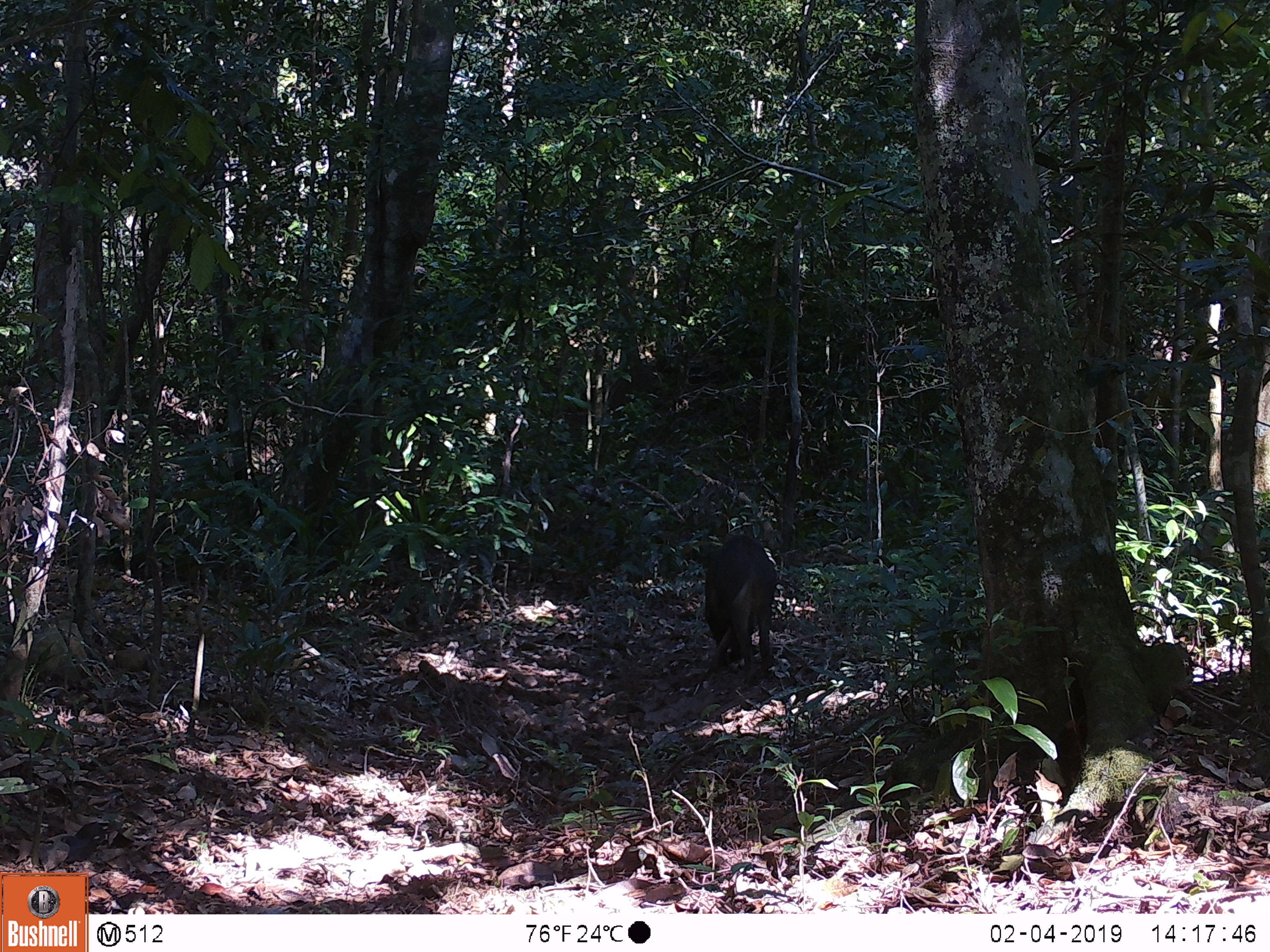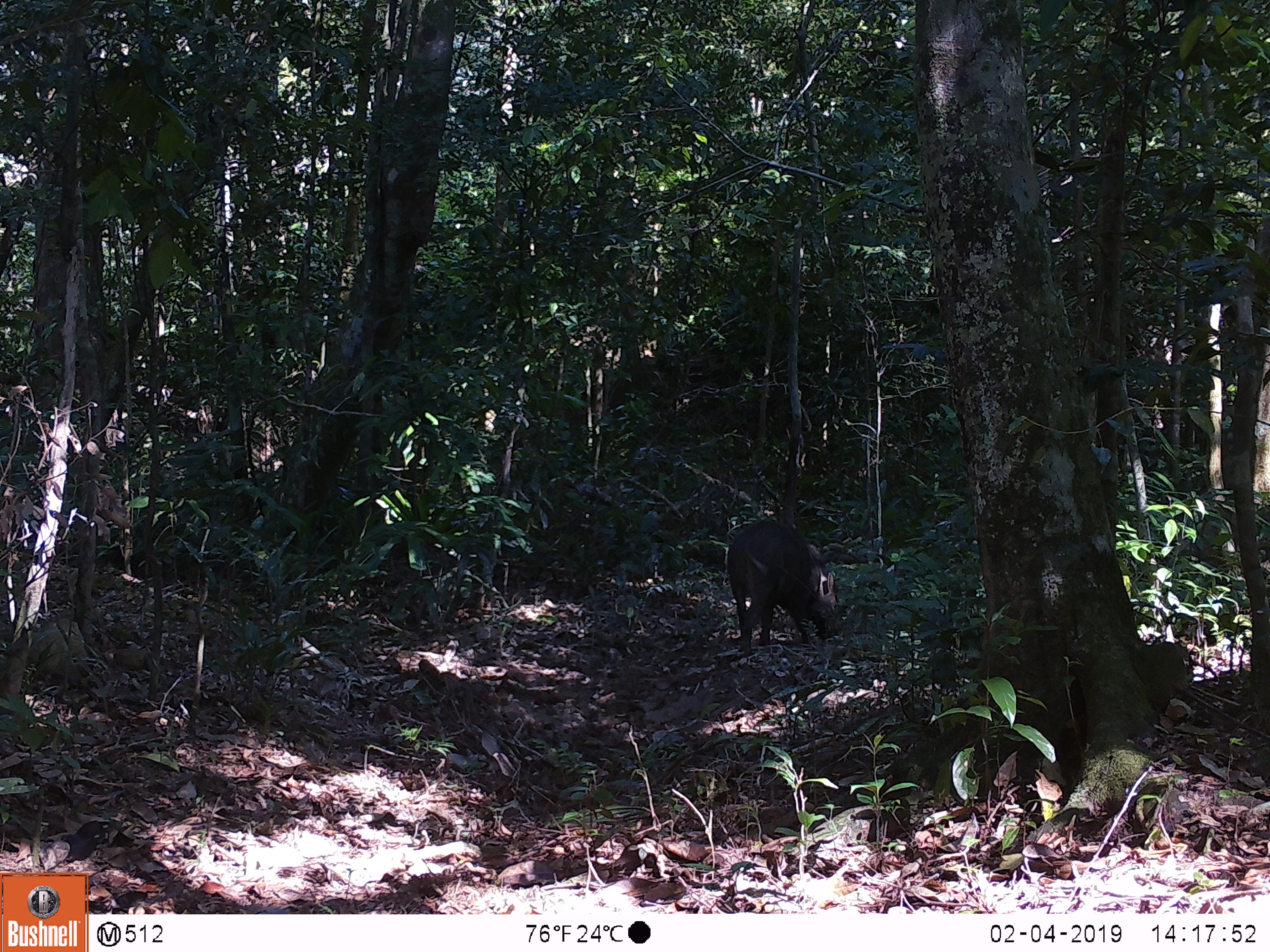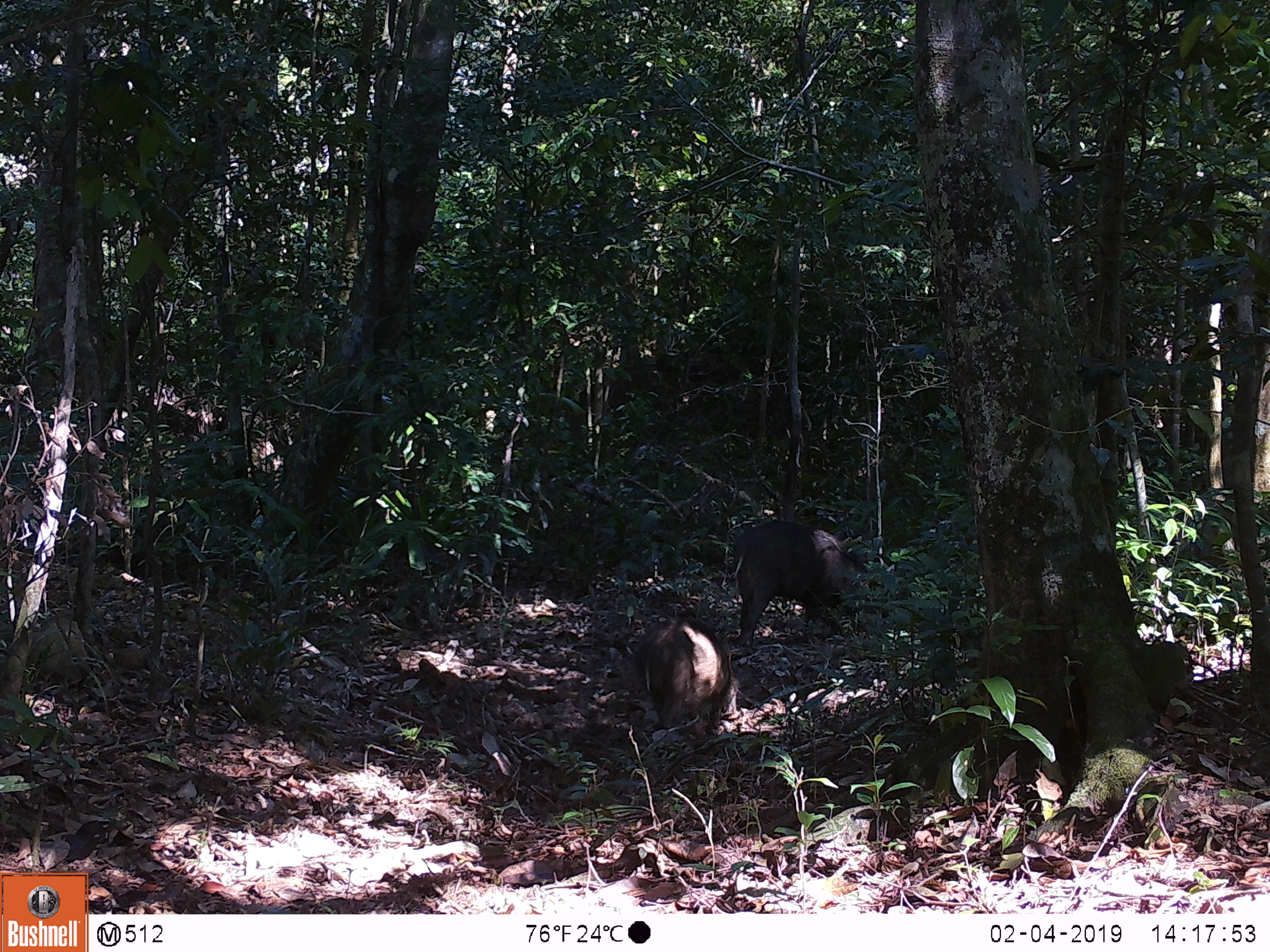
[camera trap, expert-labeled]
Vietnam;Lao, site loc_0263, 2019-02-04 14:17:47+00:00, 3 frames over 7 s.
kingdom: Animalia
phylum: Chordata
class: Mammalia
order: Artiodactyla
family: Suidae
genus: Sus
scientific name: Sus scrofa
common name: eurasian wild pig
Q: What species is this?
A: Eurasian wild pig (Sus scrofa).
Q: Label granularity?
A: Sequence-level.